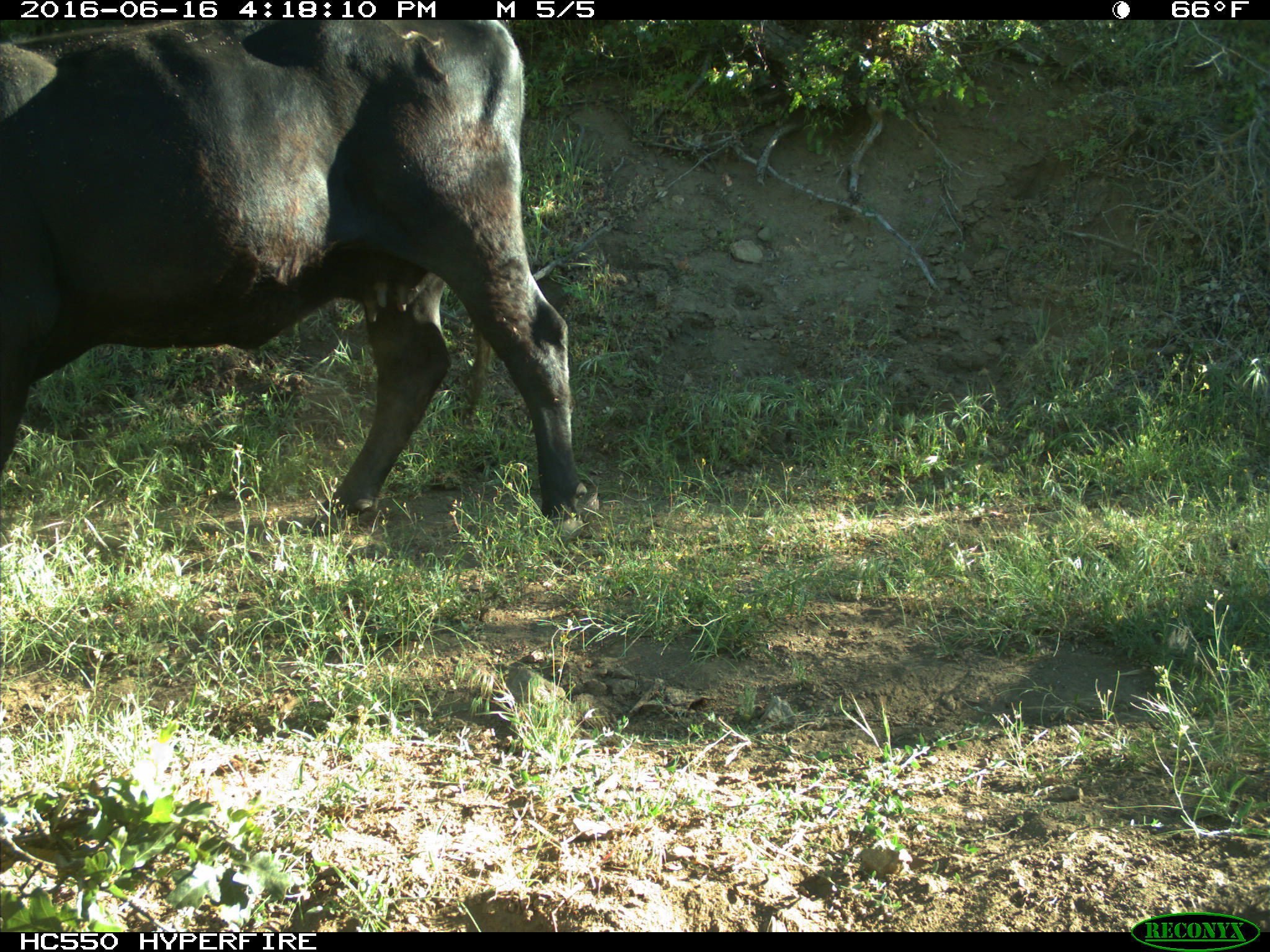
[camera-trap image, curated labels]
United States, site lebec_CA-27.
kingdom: Animalia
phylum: Chordata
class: Mammalia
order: Artiodactyla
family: Bovidae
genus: Bos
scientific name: Bos taurus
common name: domestic cow